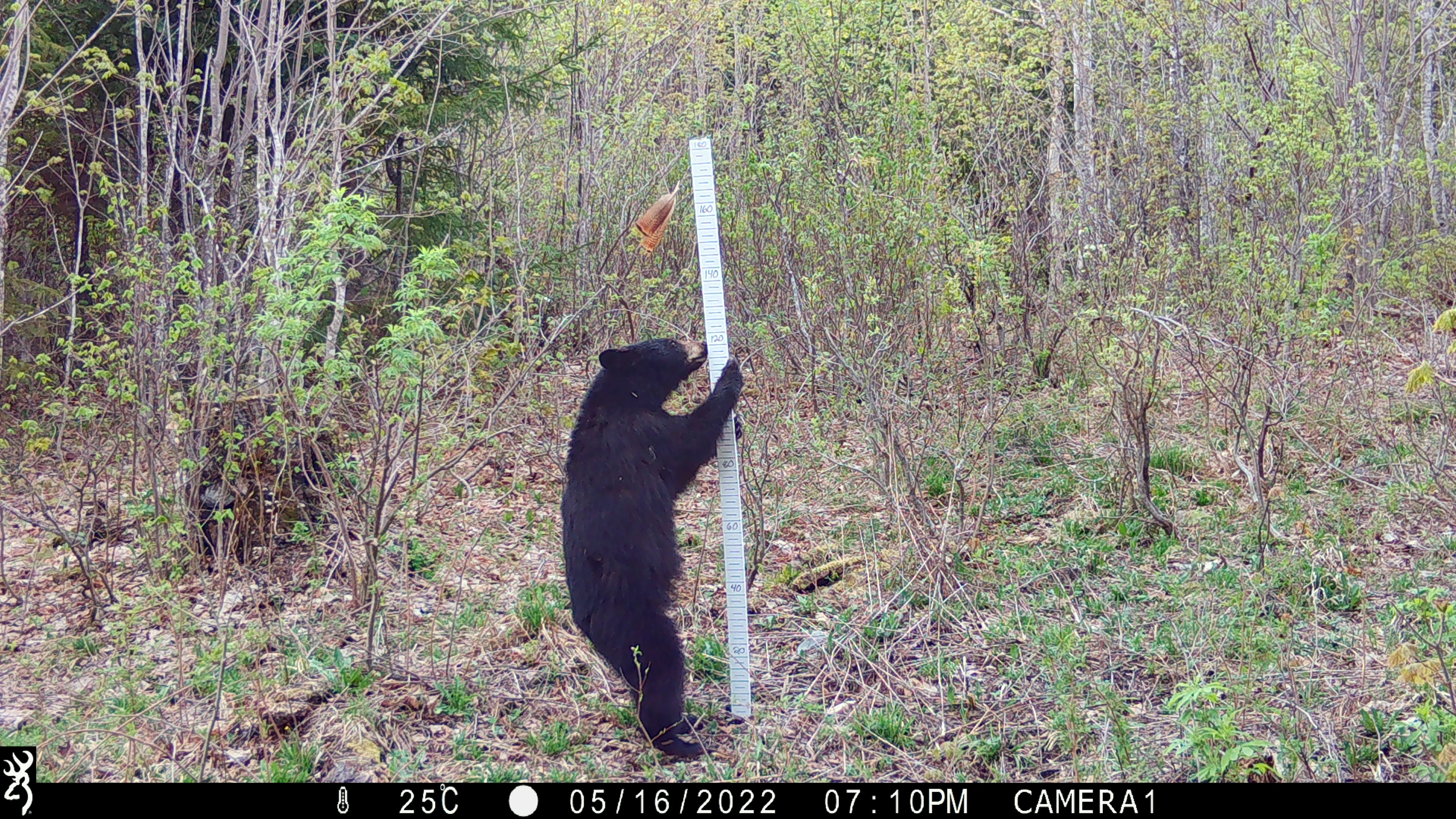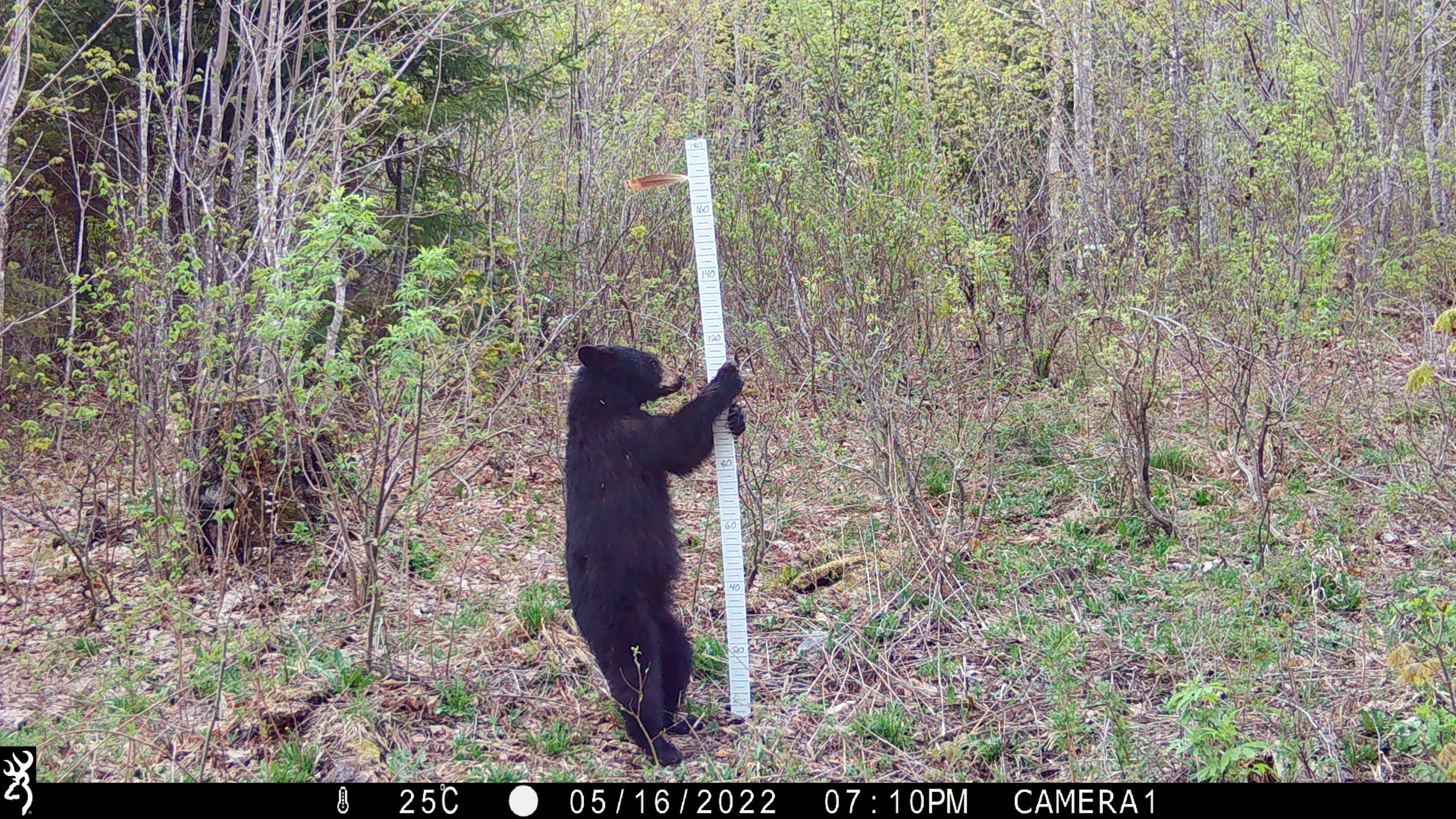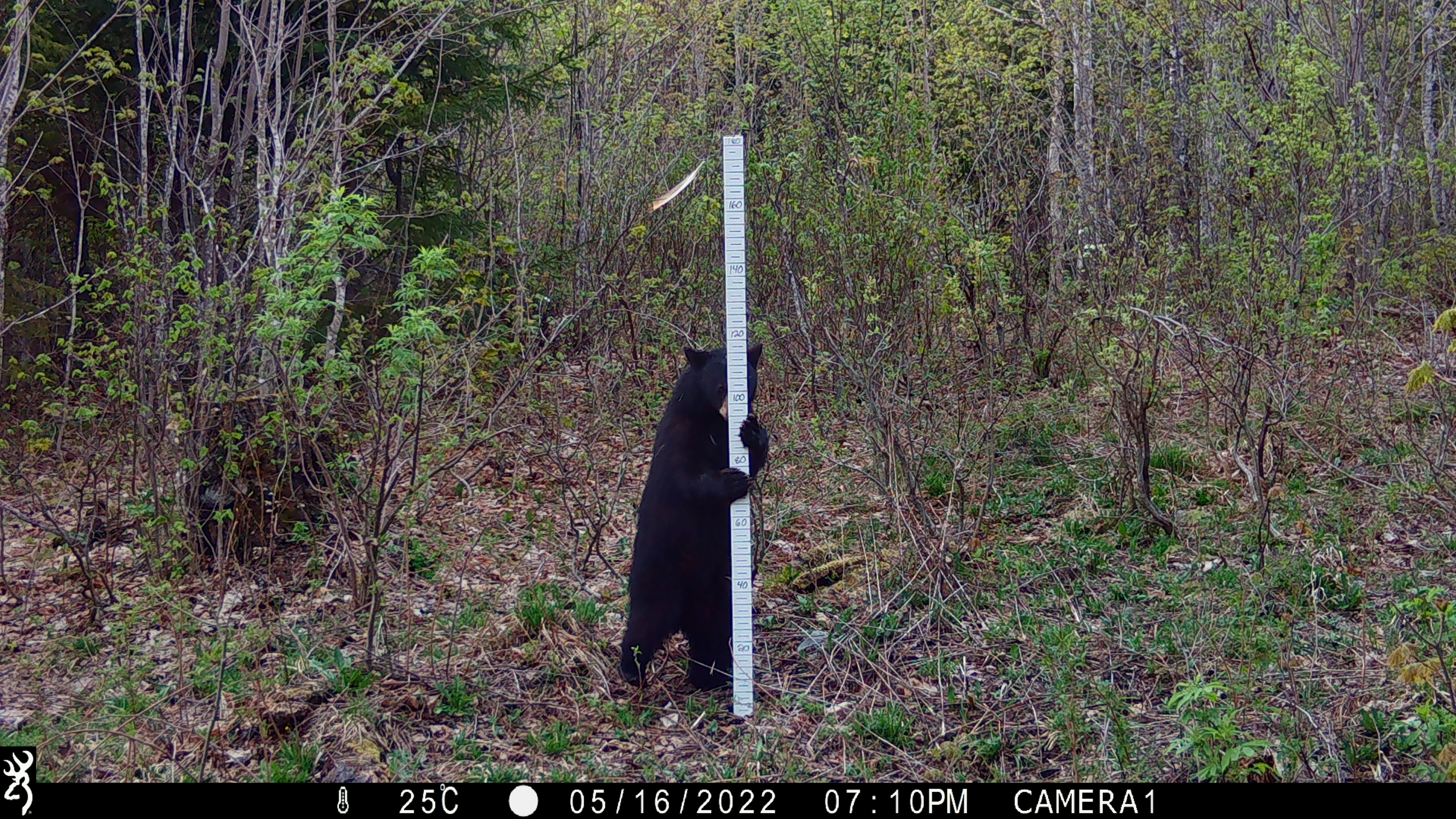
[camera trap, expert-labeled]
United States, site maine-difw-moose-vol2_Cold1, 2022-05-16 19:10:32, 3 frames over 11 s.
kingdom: Animalia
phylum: Chordata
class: Mammalia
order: Carnivora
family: Ursidae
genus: Ursus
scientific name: Ursus americanus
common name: black bear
Black bear (Ursus americanus).